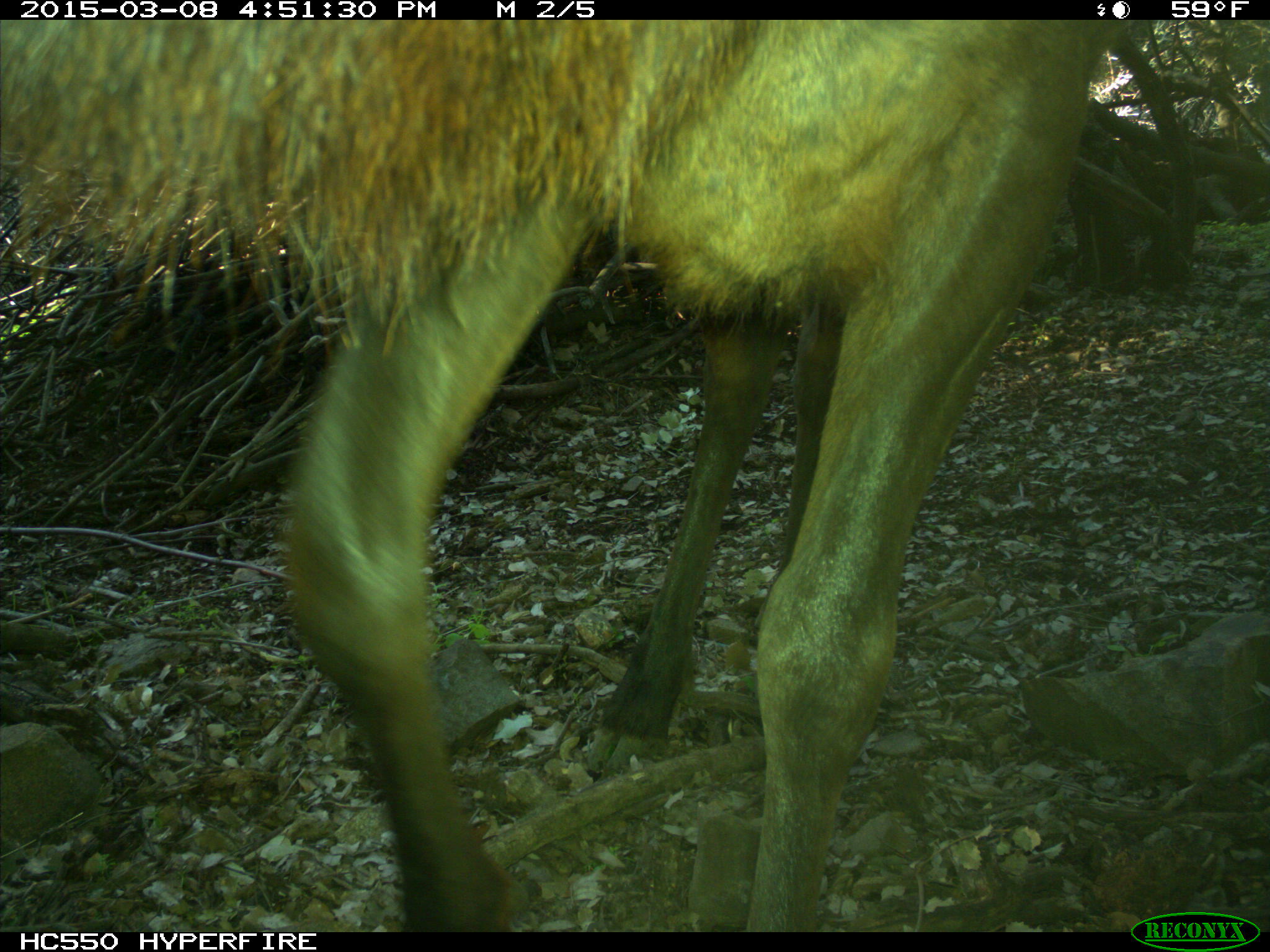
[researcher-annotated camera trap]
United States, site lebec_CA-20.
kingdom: Animalia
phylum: Chordata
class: Mammalia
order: Artiodactyla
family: Cervidae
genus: Cervus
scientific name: Cervus canadensis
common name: elk